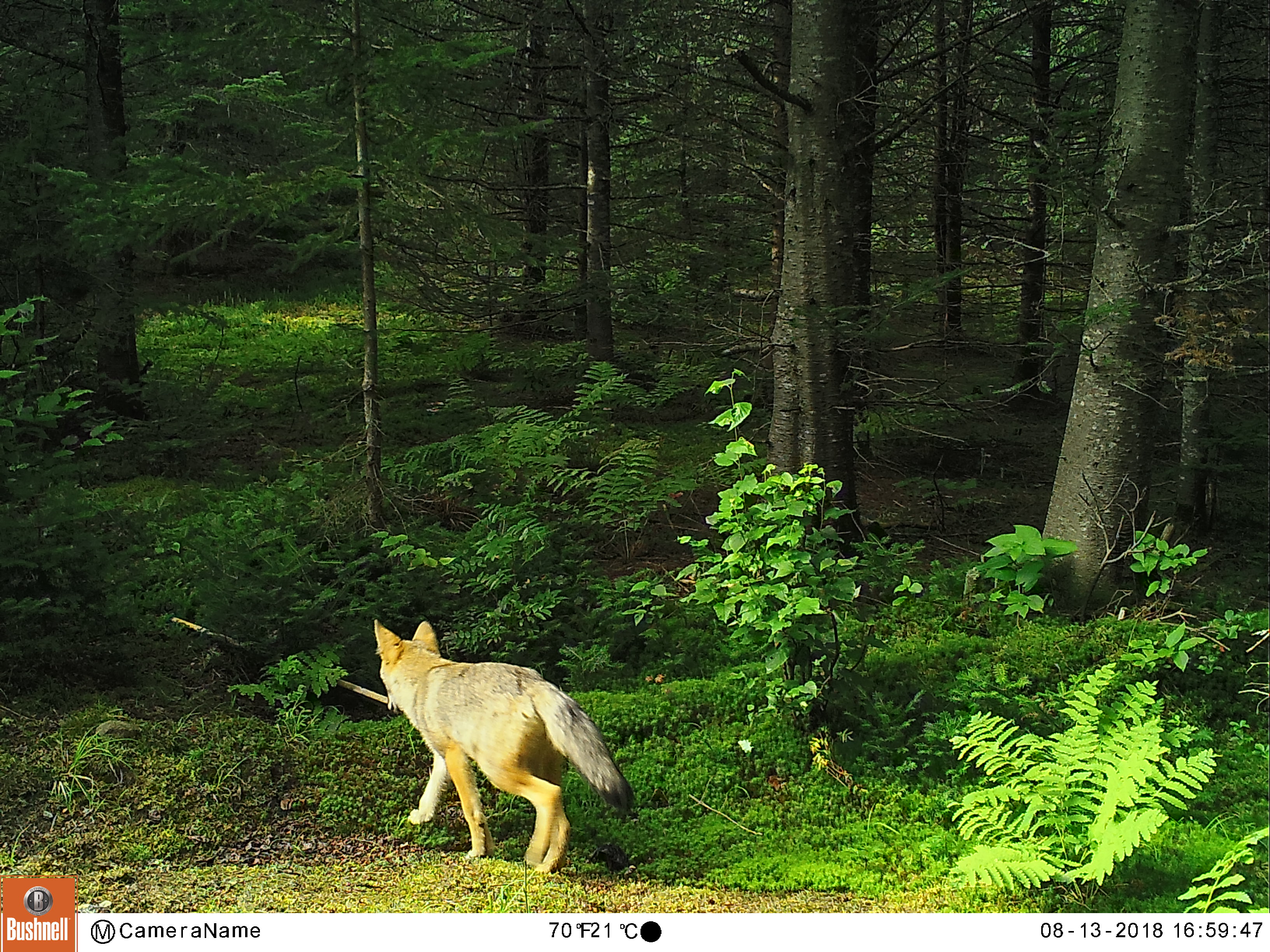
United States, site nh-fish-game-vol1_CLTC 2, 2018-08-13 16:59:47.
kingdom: Animalia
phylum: Chordata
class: Mammalia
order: Carnivora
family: Canidae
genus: Canis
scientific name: Canis latrans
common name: coyote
Coyote (Canis latrans).